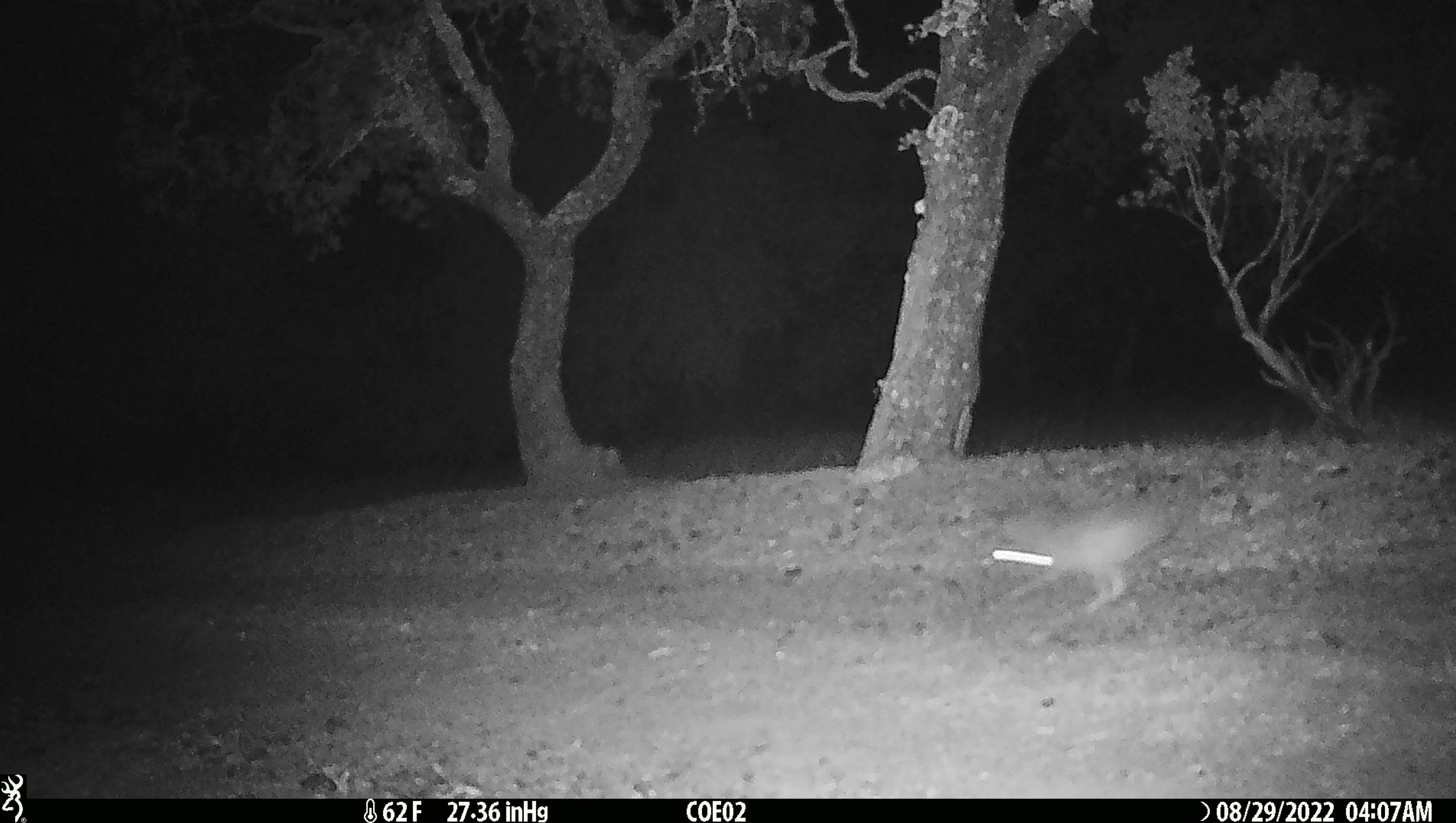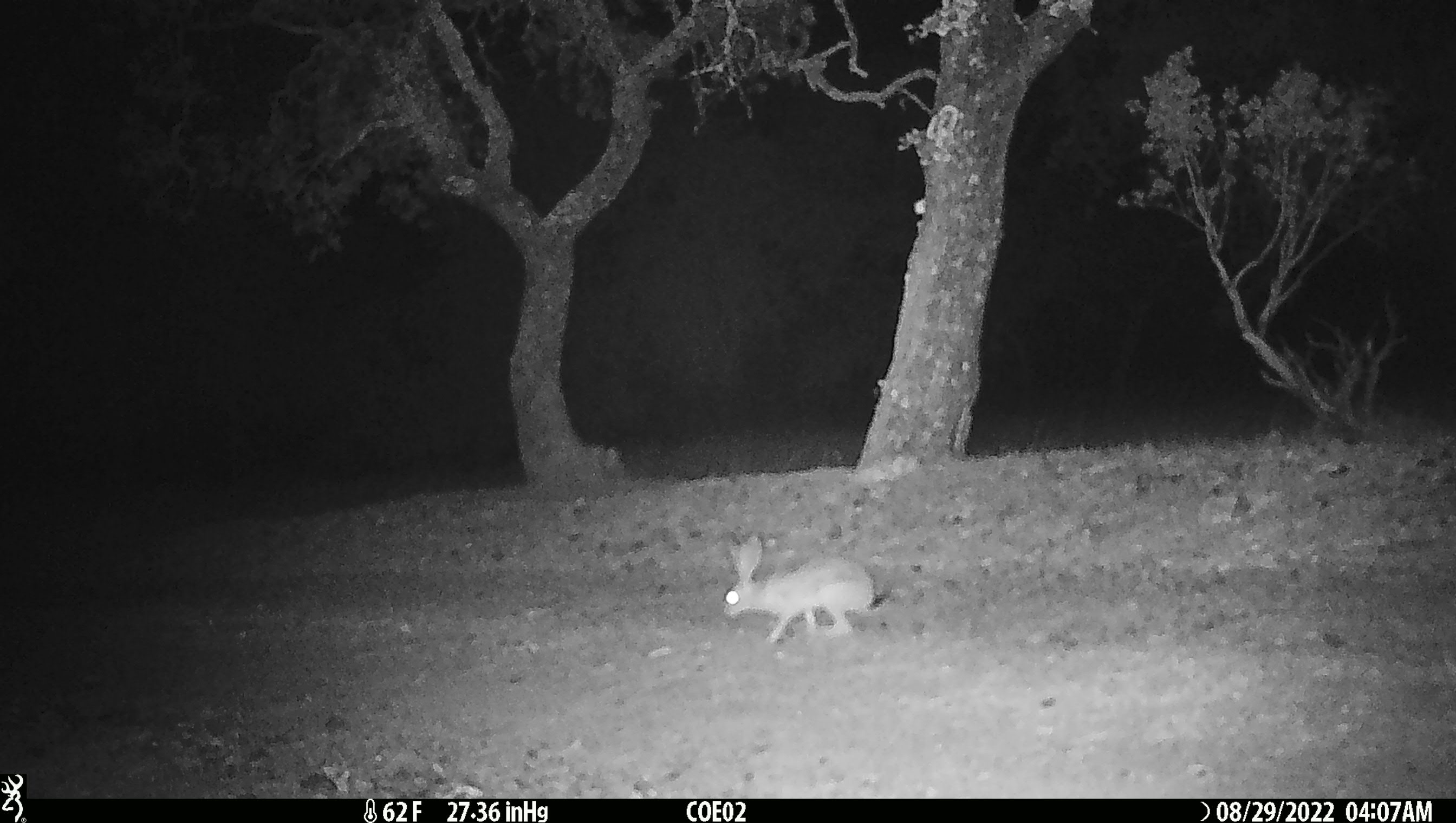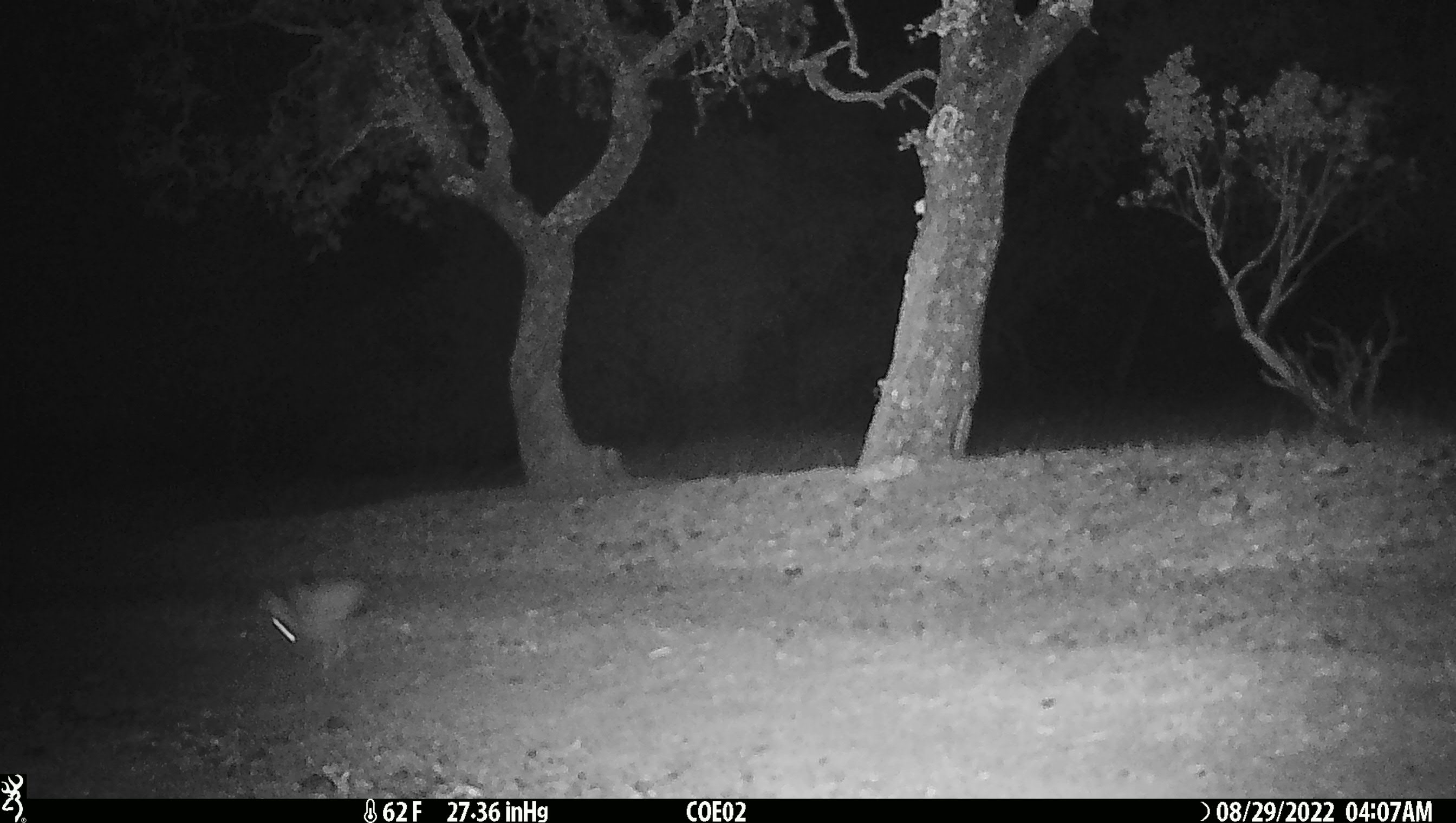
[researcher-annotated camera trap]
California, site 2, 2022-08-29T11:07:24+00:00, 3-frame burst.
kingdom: Animalia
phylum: Chordata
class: Mammalia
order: Lagomorpha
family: Leporidae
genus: Lepus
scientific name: Lepus californicus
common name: black-tailed jackrabbit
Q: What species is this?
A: Black-tailed jackrabbit (Lepus californicus).